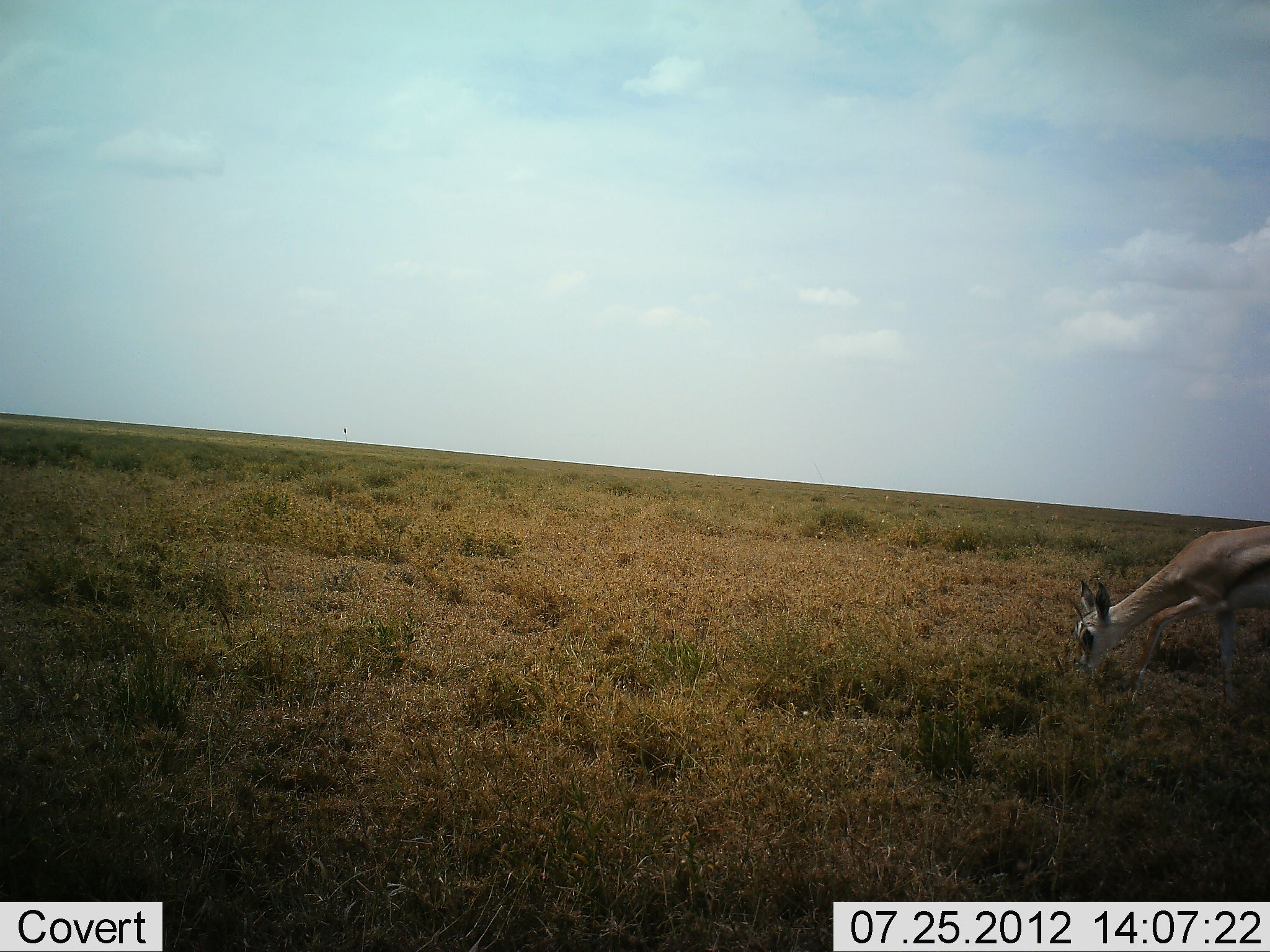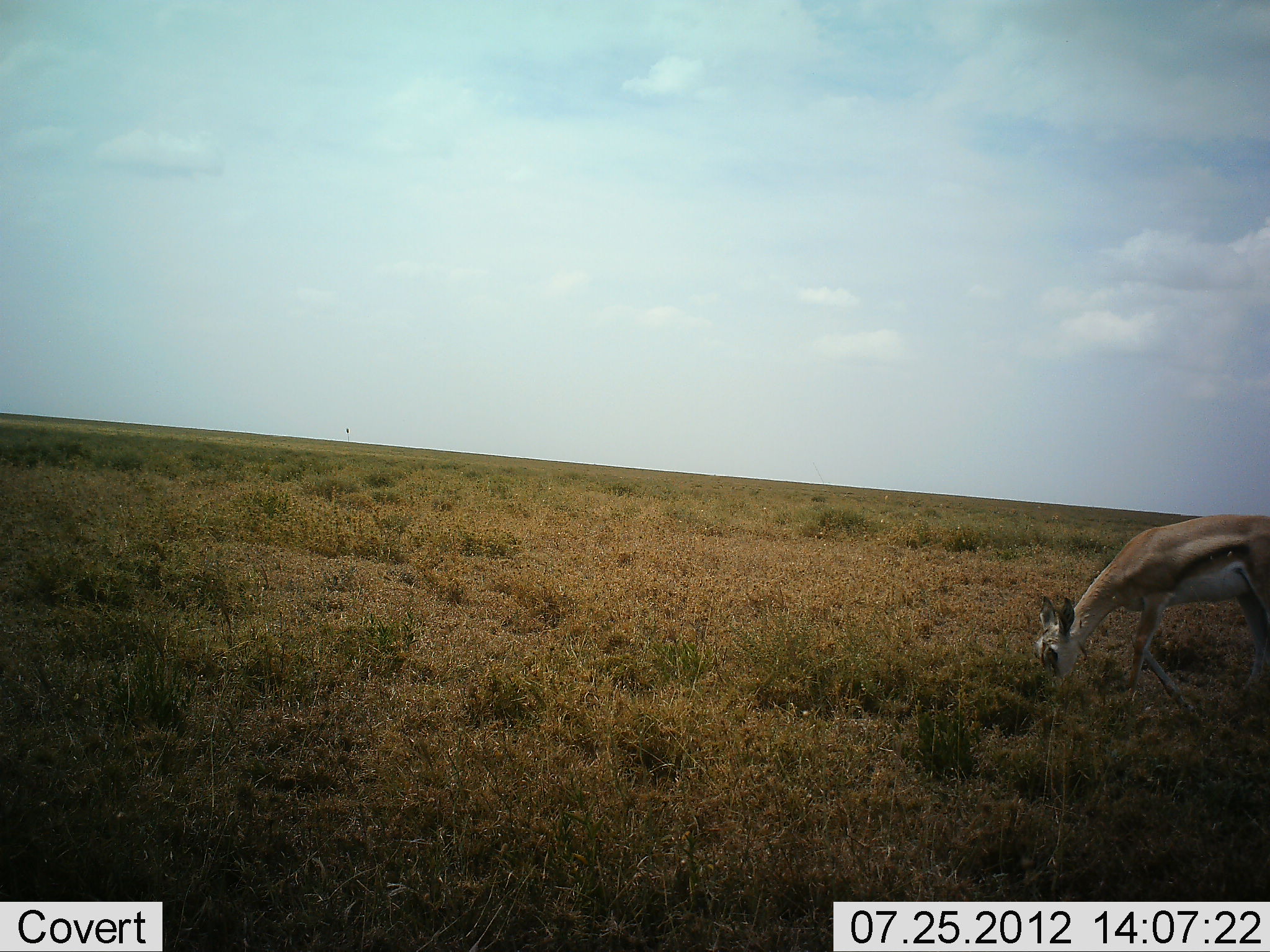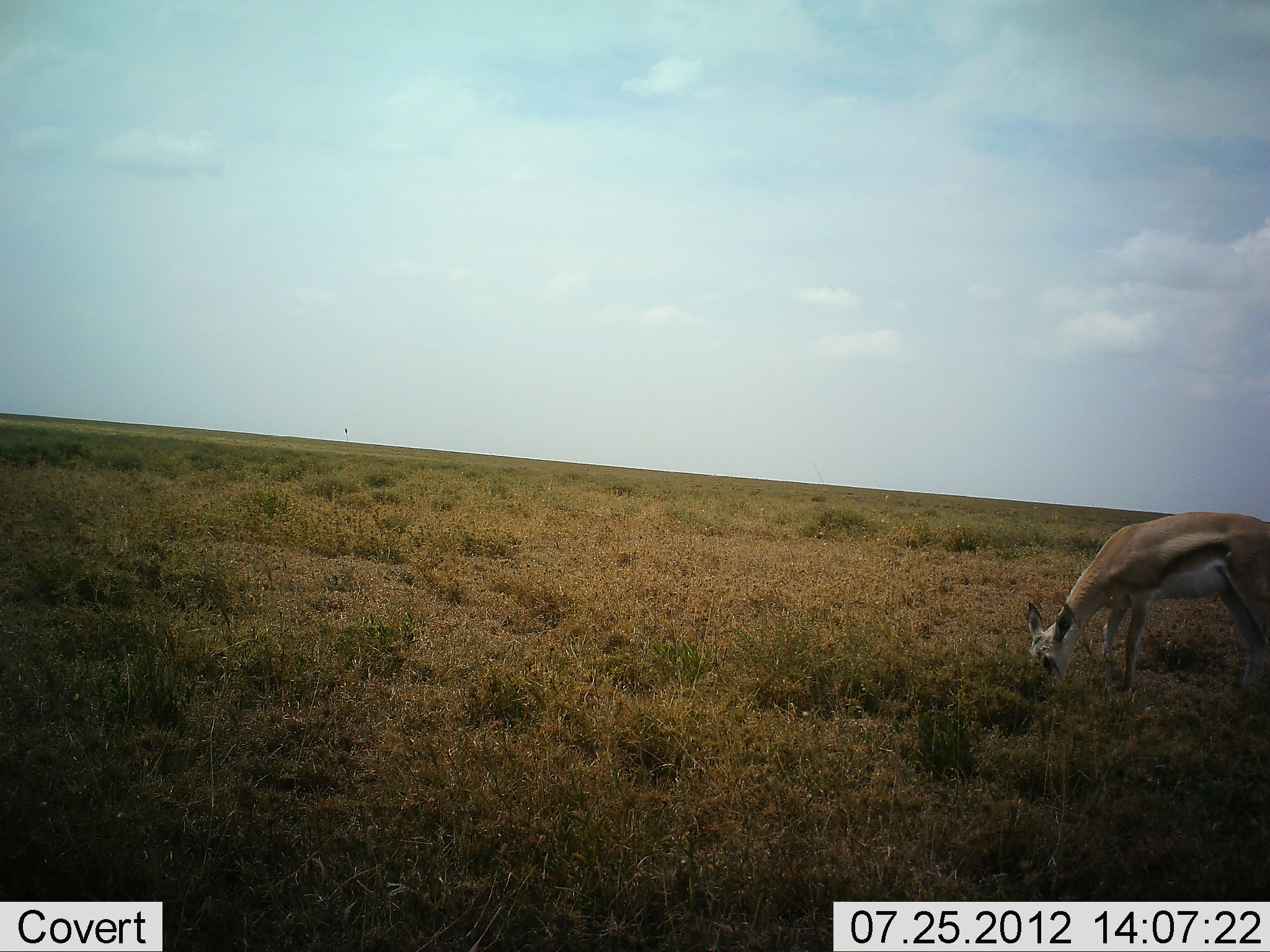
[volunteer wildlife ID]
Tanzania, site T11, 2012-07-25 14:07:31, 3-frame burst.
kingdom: Animalia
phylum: Chordata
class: Mammalia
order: Artiodactyla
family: Bovidae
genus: Eudorcas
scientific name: Eudorcas thomsonii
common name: thomson's gazelle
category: gazellethomsons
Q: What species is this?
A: Gazellethomsons (thomson's gazelle) (Eudorcas thomsonii).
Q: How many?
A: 1.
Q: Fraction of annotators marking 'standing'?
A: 10%.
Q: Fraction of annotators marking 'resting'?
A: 0%.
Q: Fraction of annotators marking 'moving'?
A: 30%.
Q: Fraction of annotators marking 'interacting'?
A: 0%.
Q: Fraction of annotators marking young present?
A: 0%.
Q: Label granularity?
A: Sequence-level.